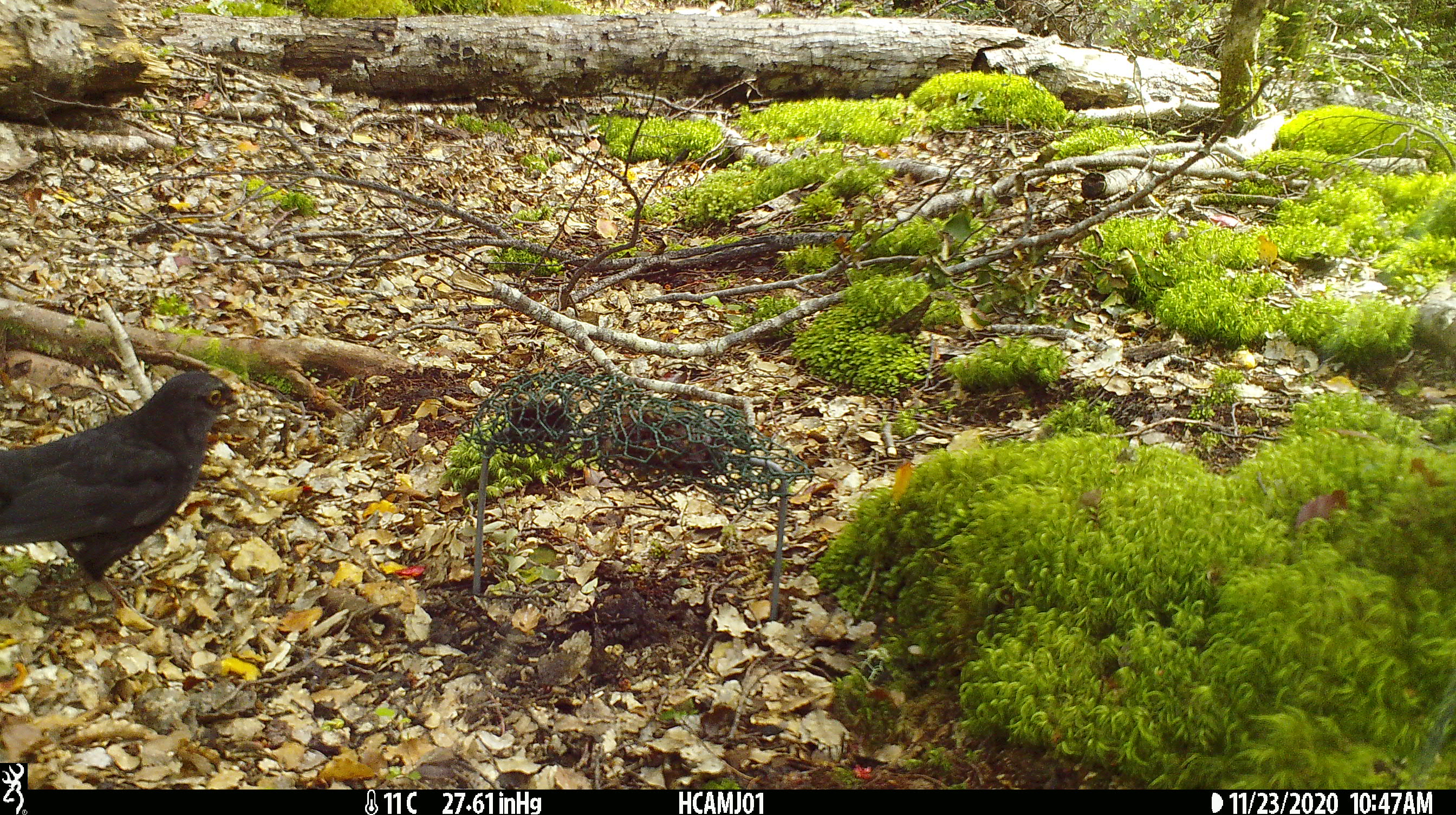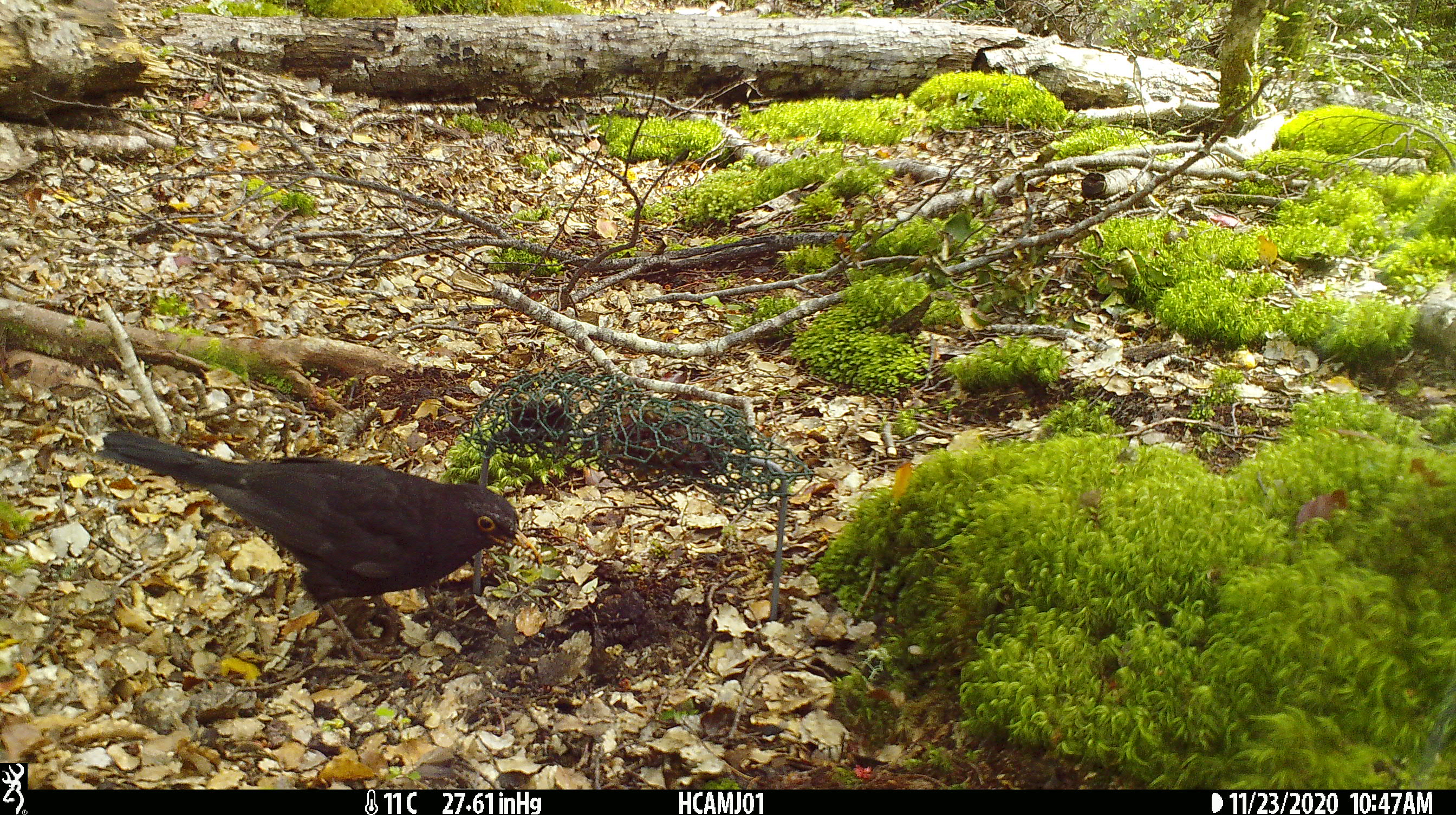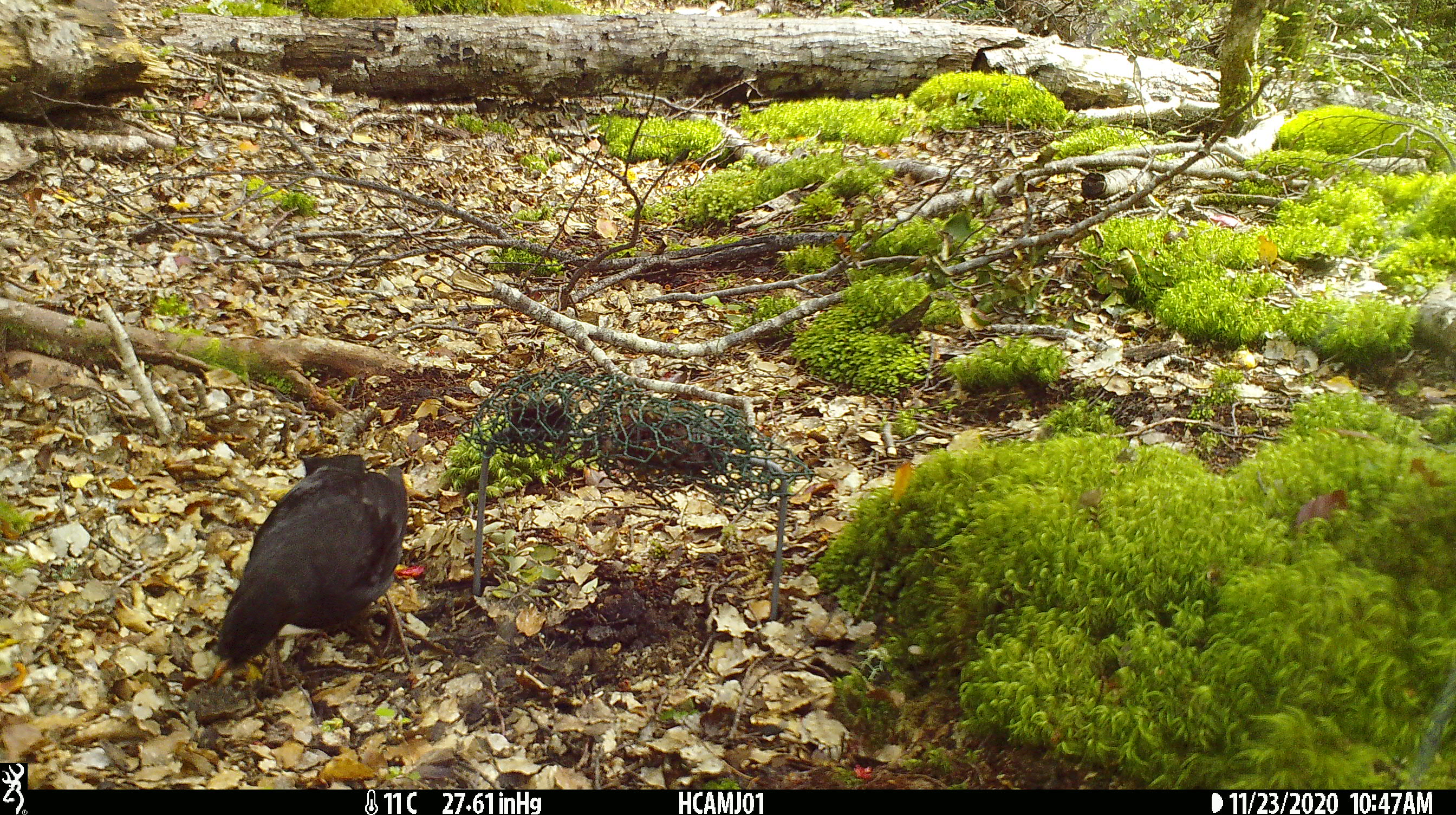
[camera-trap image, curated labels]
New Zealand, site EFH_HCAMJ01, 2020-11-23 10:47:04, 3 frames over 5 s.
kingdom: Animalia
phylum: Chordata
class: Aves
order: Passeriformes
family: Turdidae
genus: Turdus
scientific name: Turdus merula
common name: eurasian blackbird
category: blackbird